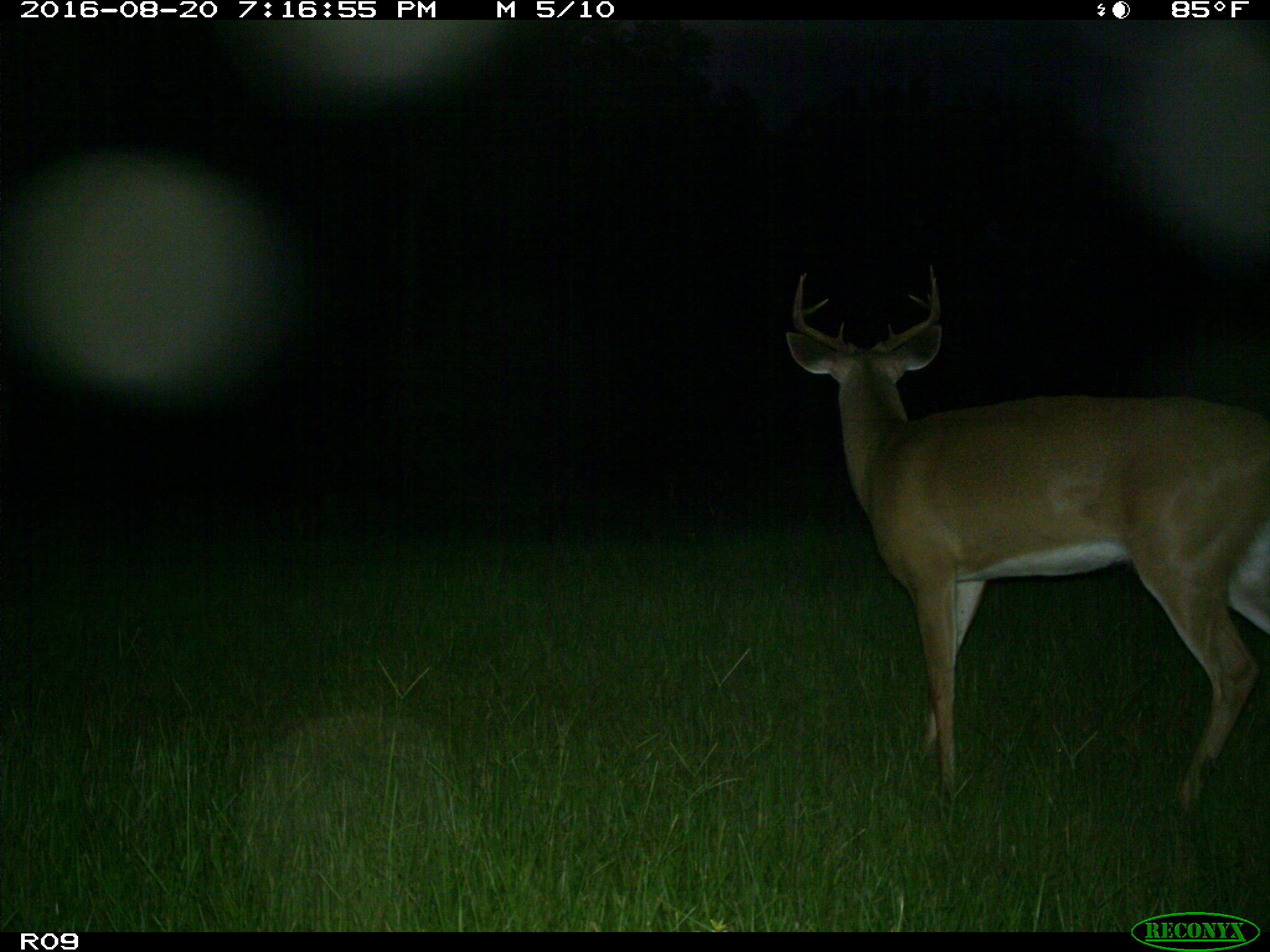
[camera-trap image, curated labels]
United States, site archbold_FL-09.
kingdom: Animalia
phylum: Chordata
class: Mammalia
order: Artiodactyla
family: Cervidae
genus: Odocoileus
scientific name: Odocoileus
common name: deer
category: unidentified deer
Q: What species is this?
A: Unidentified deer (deer) (Odocoileus).